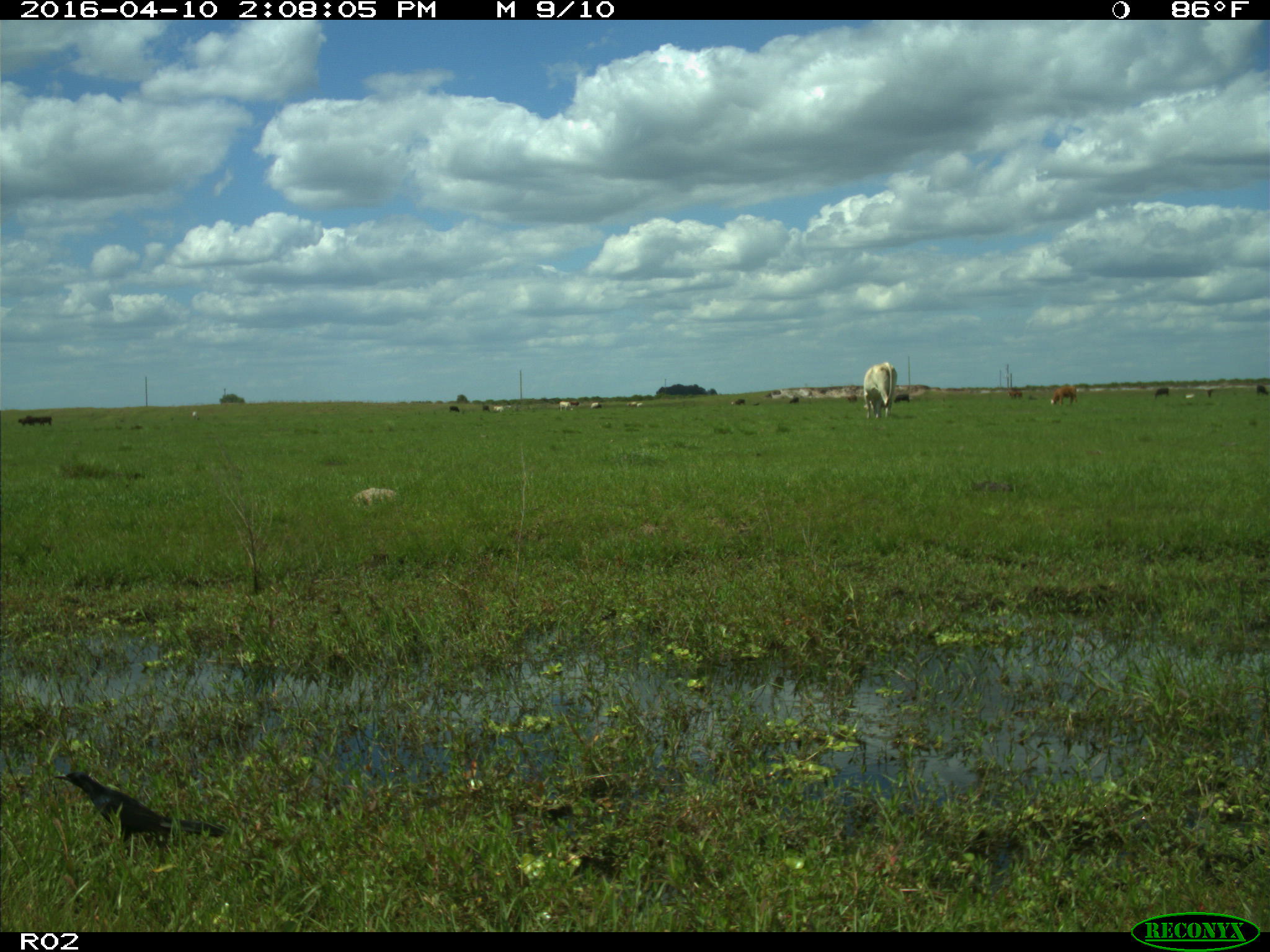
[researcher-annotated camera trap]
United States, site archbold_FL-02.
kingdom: Animalia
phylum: Chordata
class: Mammalia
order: Artiodactyla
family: Bovidae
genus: Bos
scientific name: Bos taurus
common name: domestic cow